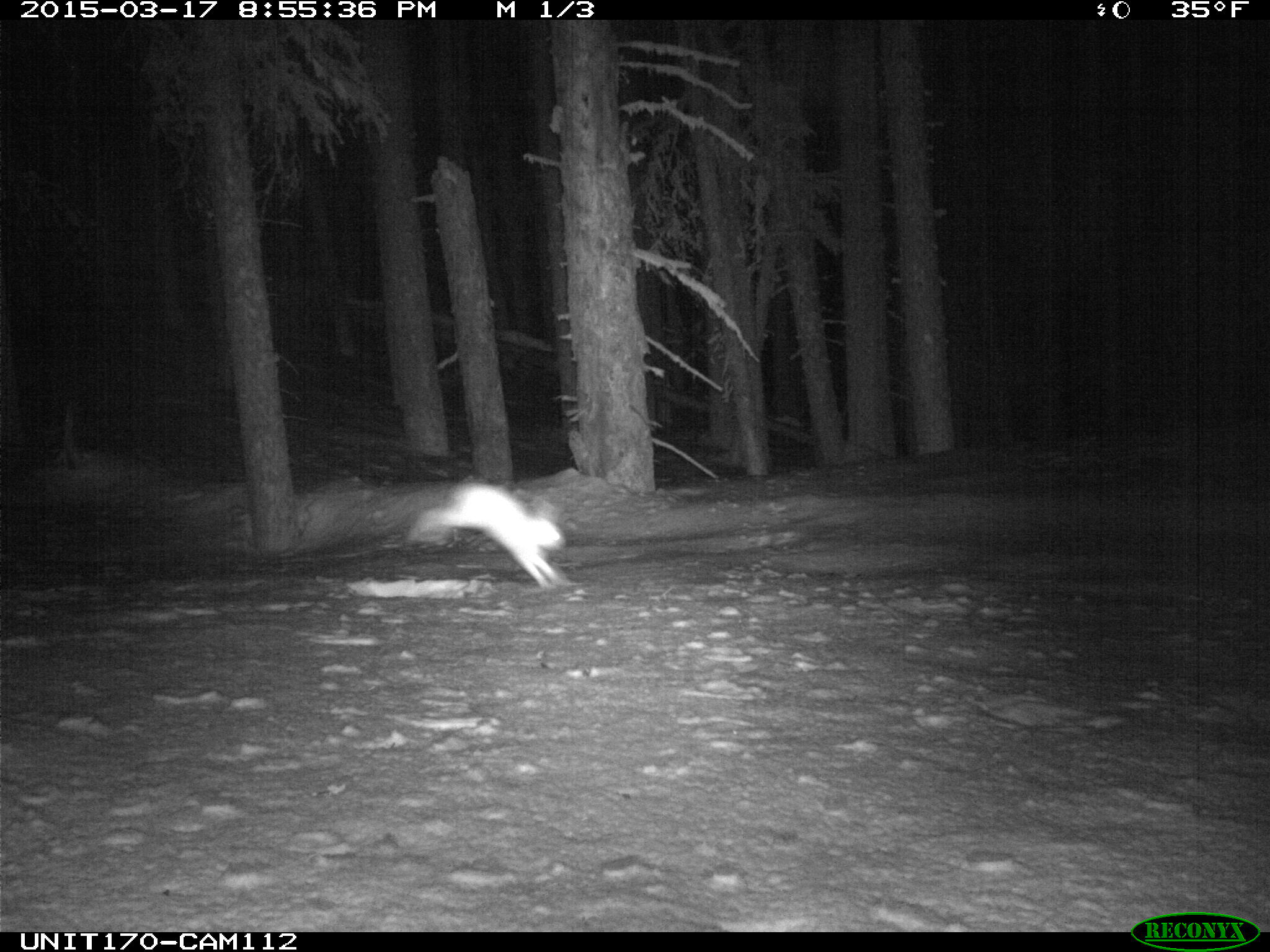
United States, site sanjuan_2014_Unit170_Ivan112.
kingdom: Animalia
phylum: Chordata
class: Mammalia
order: Lagomorpha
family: Leporidae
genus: Lepus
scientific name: Lepus americanus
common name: snowshoe hare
Lepus americanus (snowshoe hare).